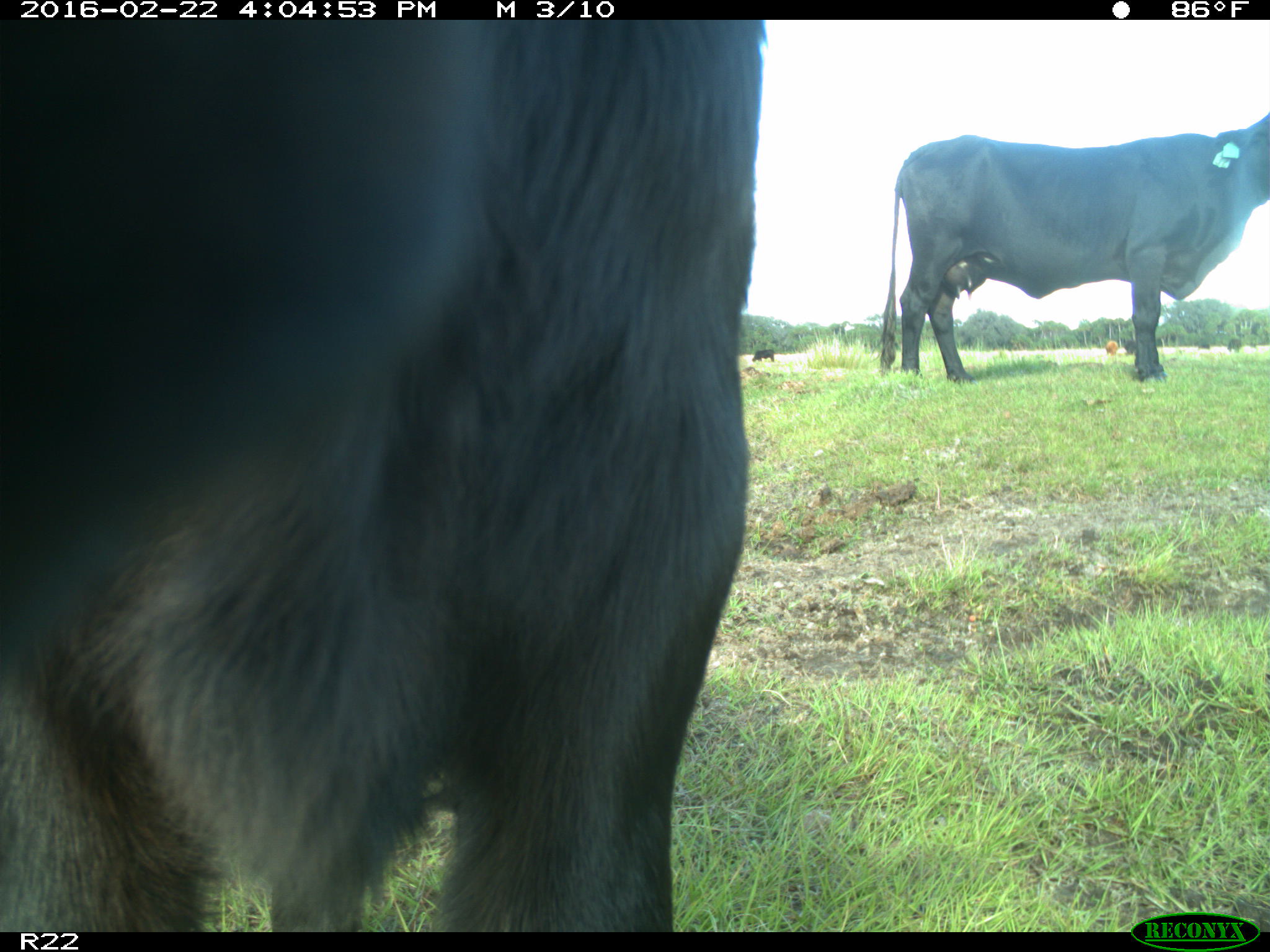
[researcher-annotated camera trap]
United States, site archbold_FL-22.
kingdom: Animalia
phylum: Chordata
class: Mammalia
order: Artiodactyla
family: Bovidae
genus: Bos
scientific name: Bos taurus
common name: domestic cow